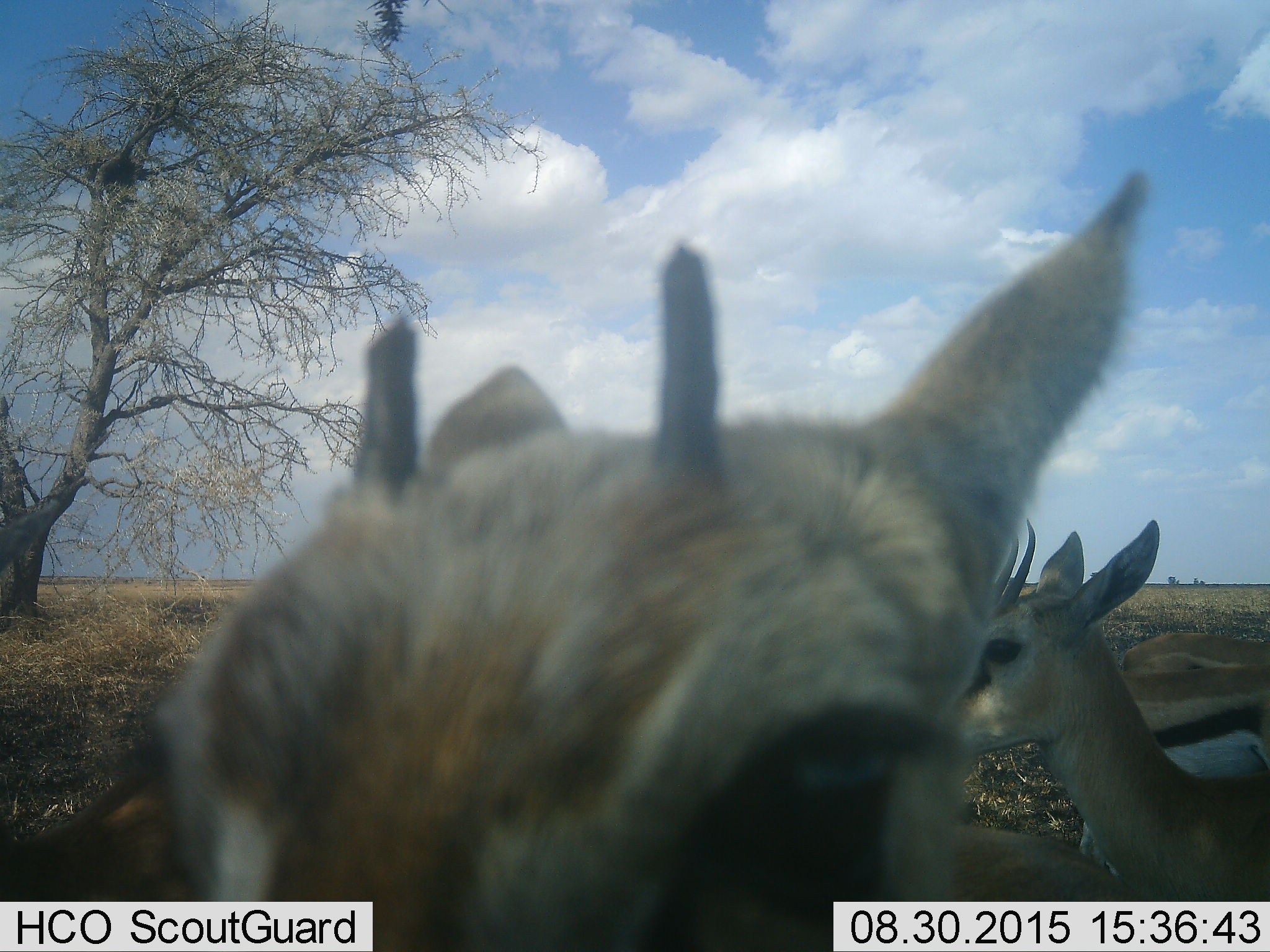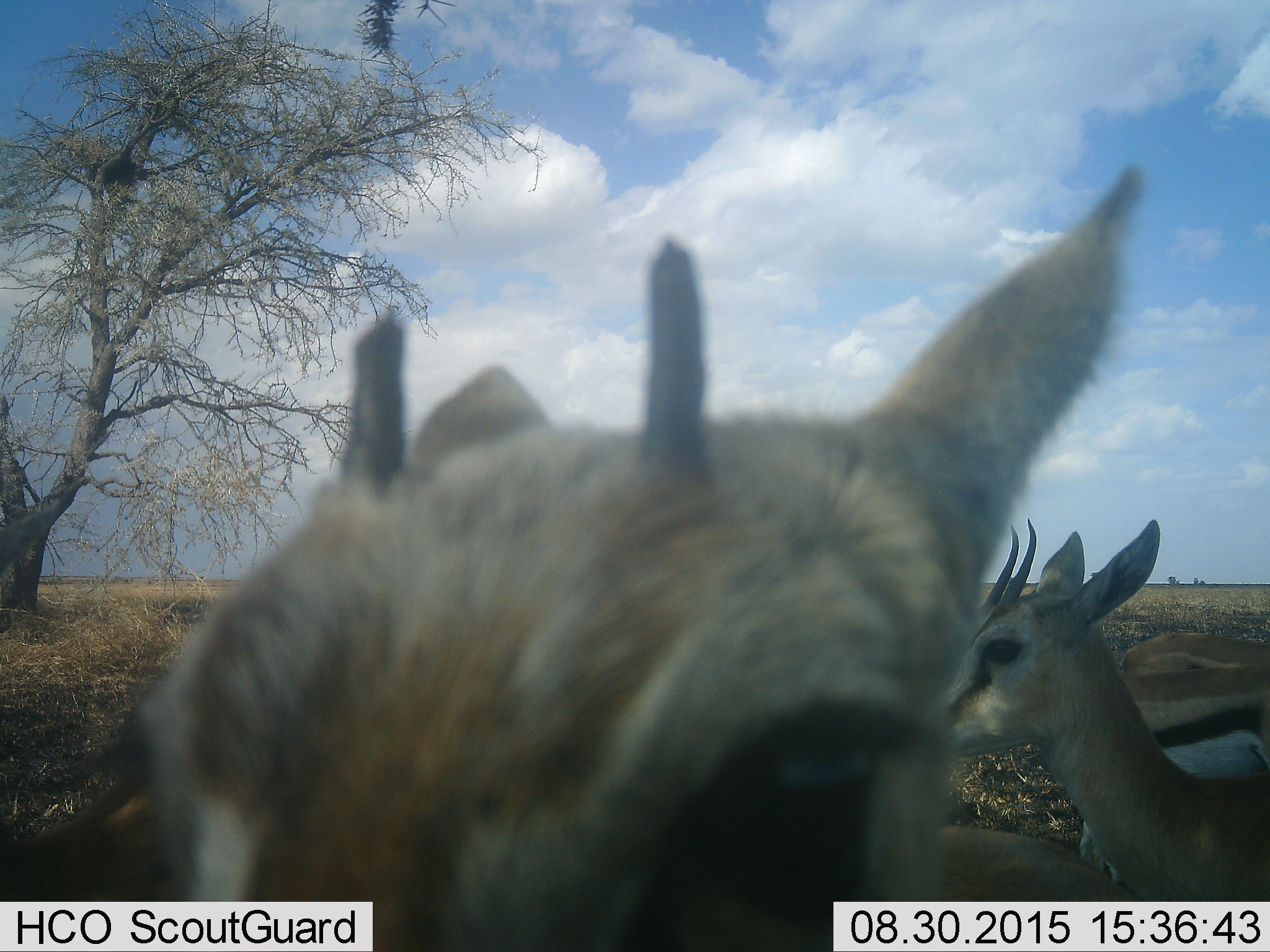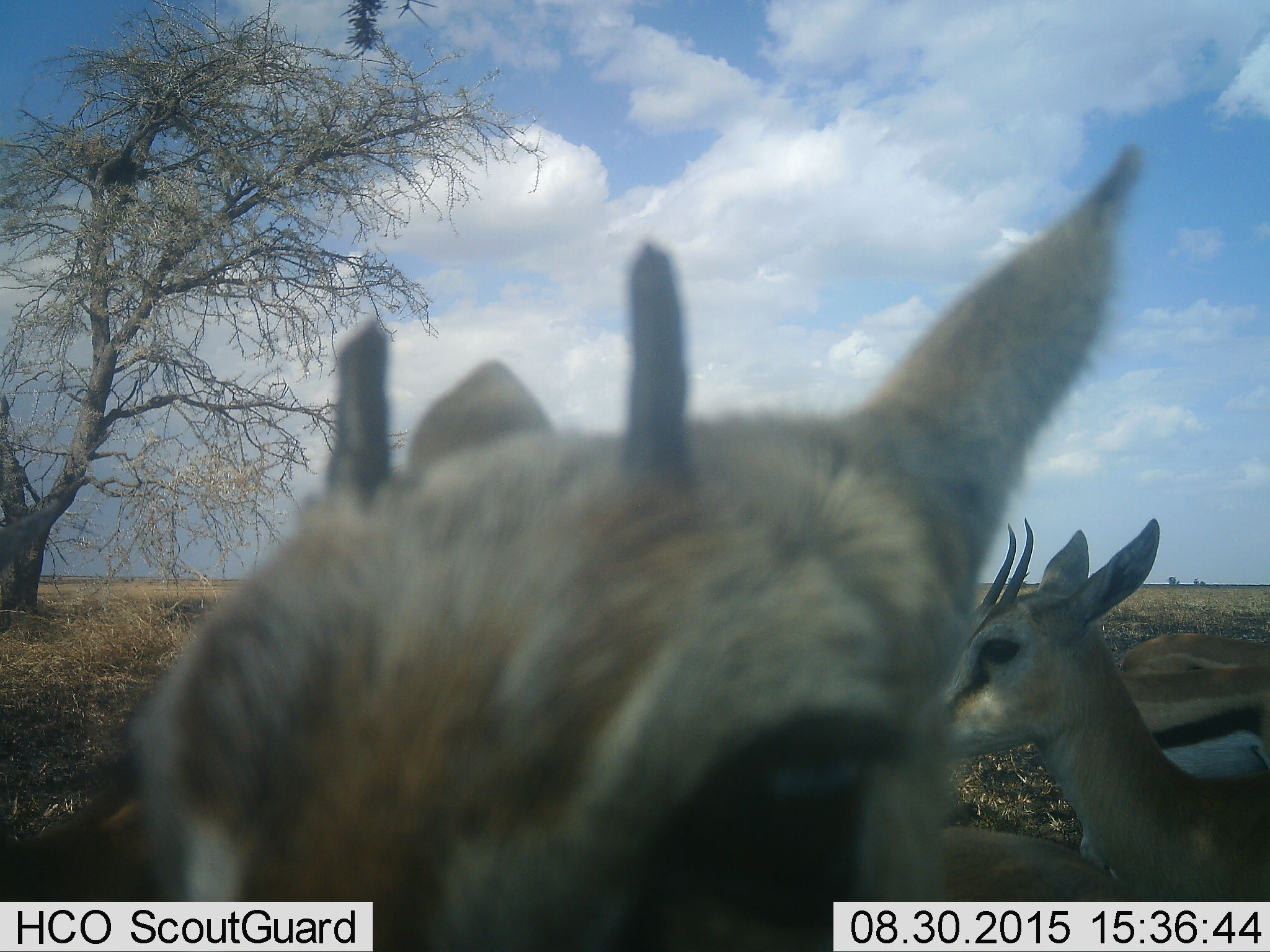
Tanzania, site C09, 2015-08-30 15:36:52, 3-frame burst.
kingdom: Animalia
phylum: Chordata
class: Mammalia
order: Artiodactyla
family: Bovidae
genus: Eudorcas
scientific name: Eudorcas thomsonii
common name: thomson's gazelle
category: gazellethomsons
Gazellethomsons (thomson's gazelle) (Eudorcas thomsonii), count 4. Behavior (volunteer vote fractions): standing 88%, resting 0%, moving 12%, interacting 19%. Young present (vote fraction): 6%. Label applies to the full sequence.